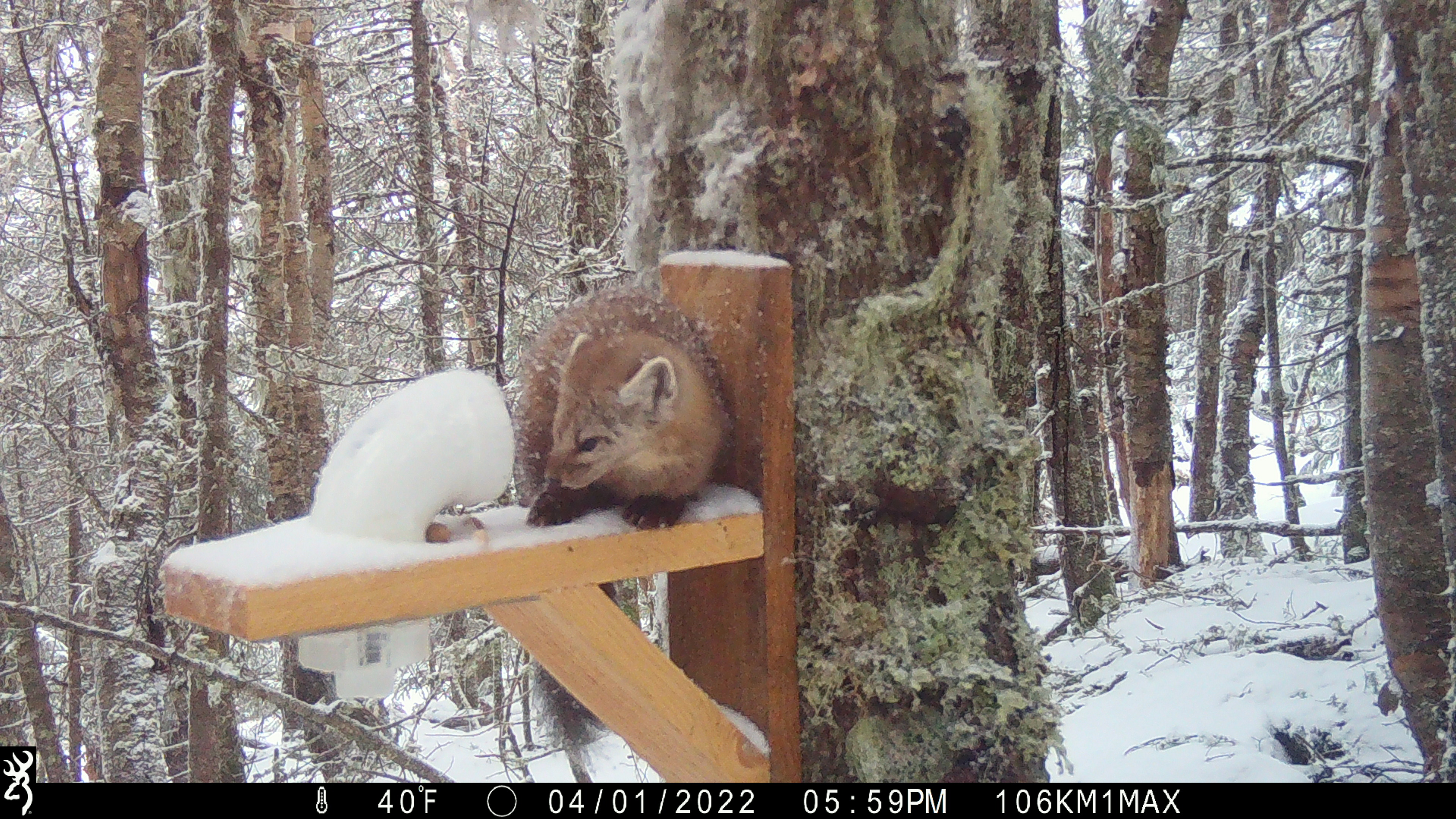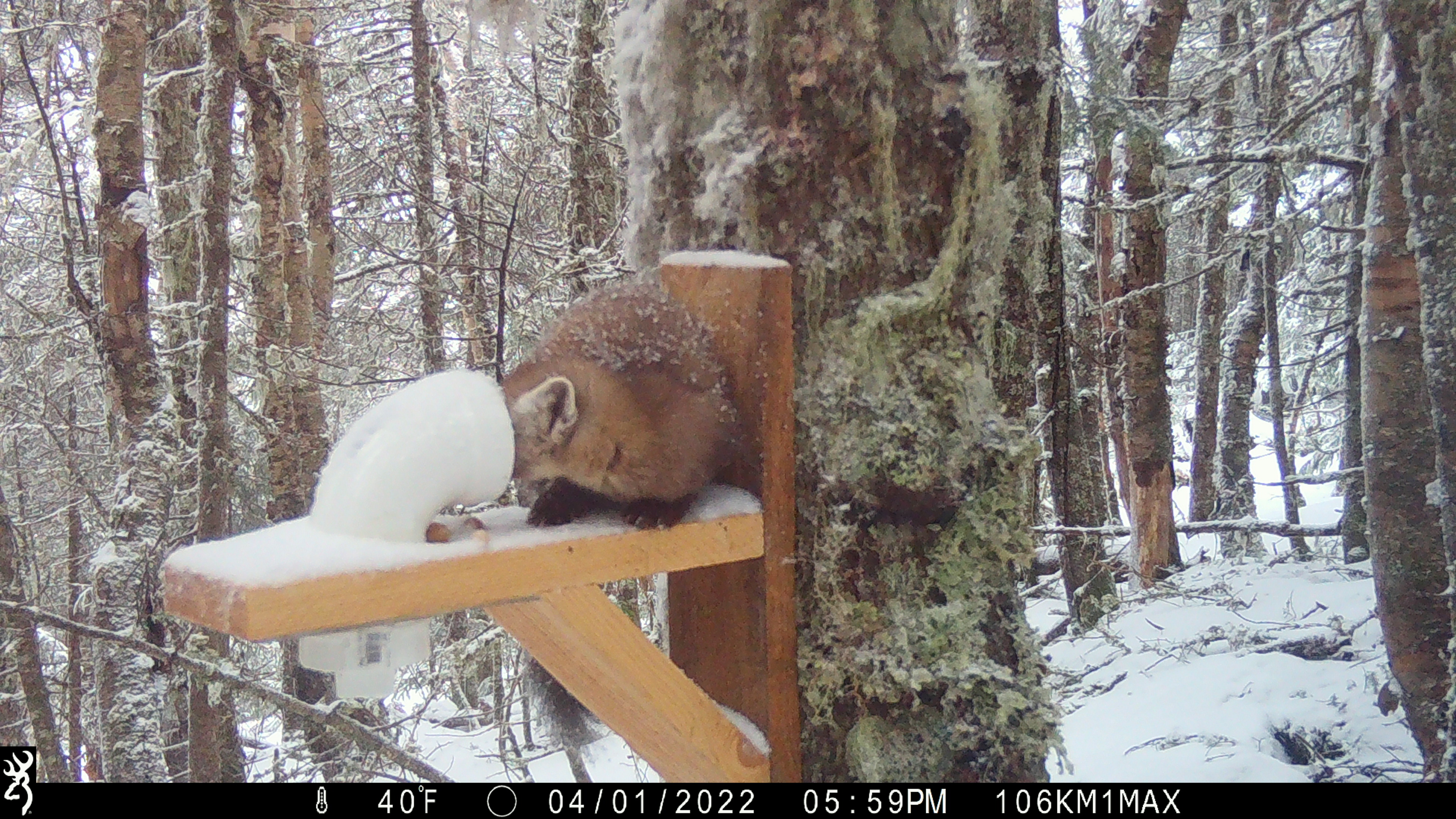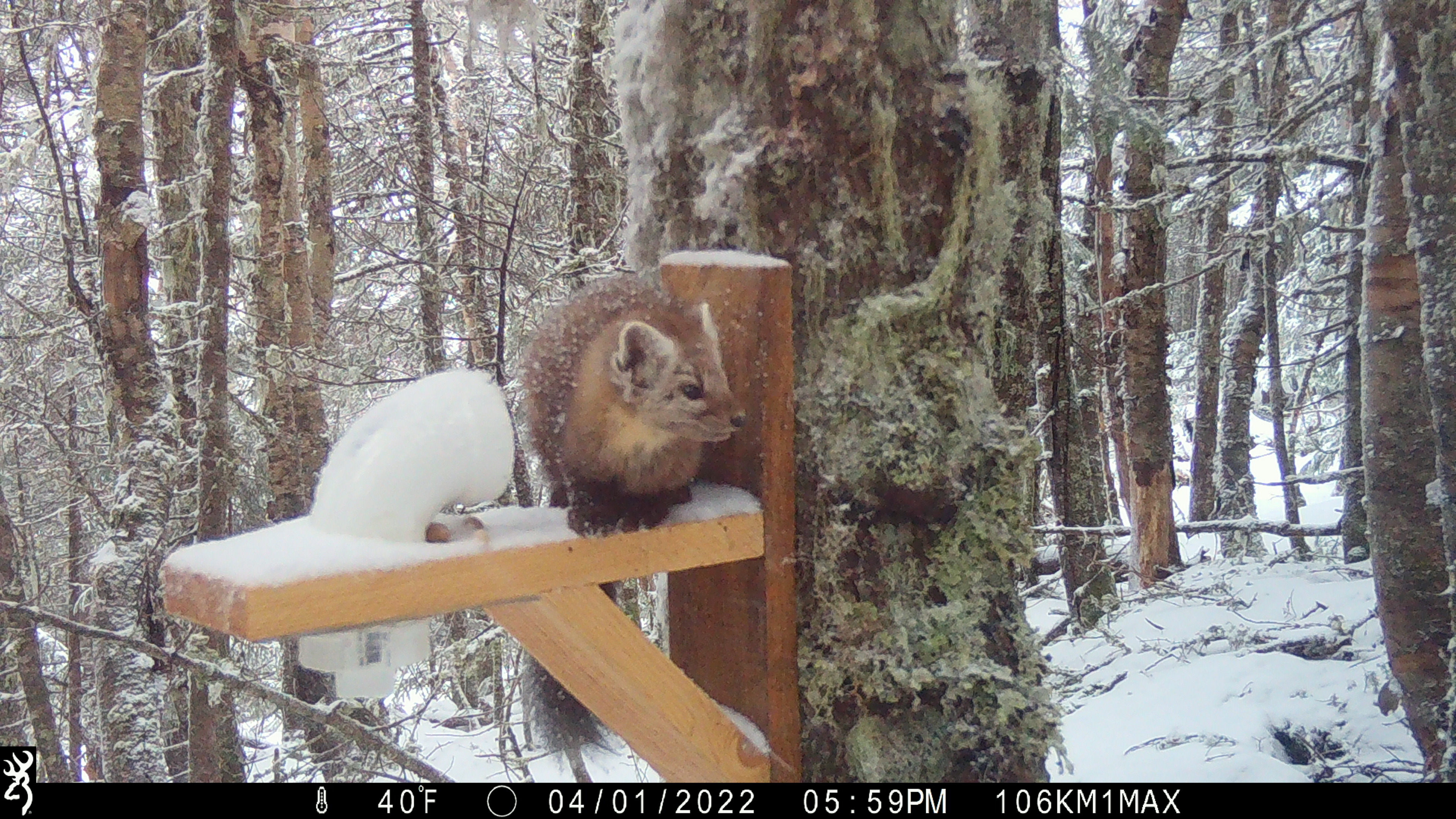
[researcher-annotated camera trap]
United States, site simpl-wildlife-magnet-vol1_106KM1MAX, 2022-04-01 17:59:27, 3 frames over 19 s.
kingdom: Animalia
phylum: Chordata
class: Mammalia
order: Carnivora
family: Mustelidae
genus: Martes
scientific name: Martes americana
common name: american marten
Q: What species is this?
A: American marten (Martes americana).